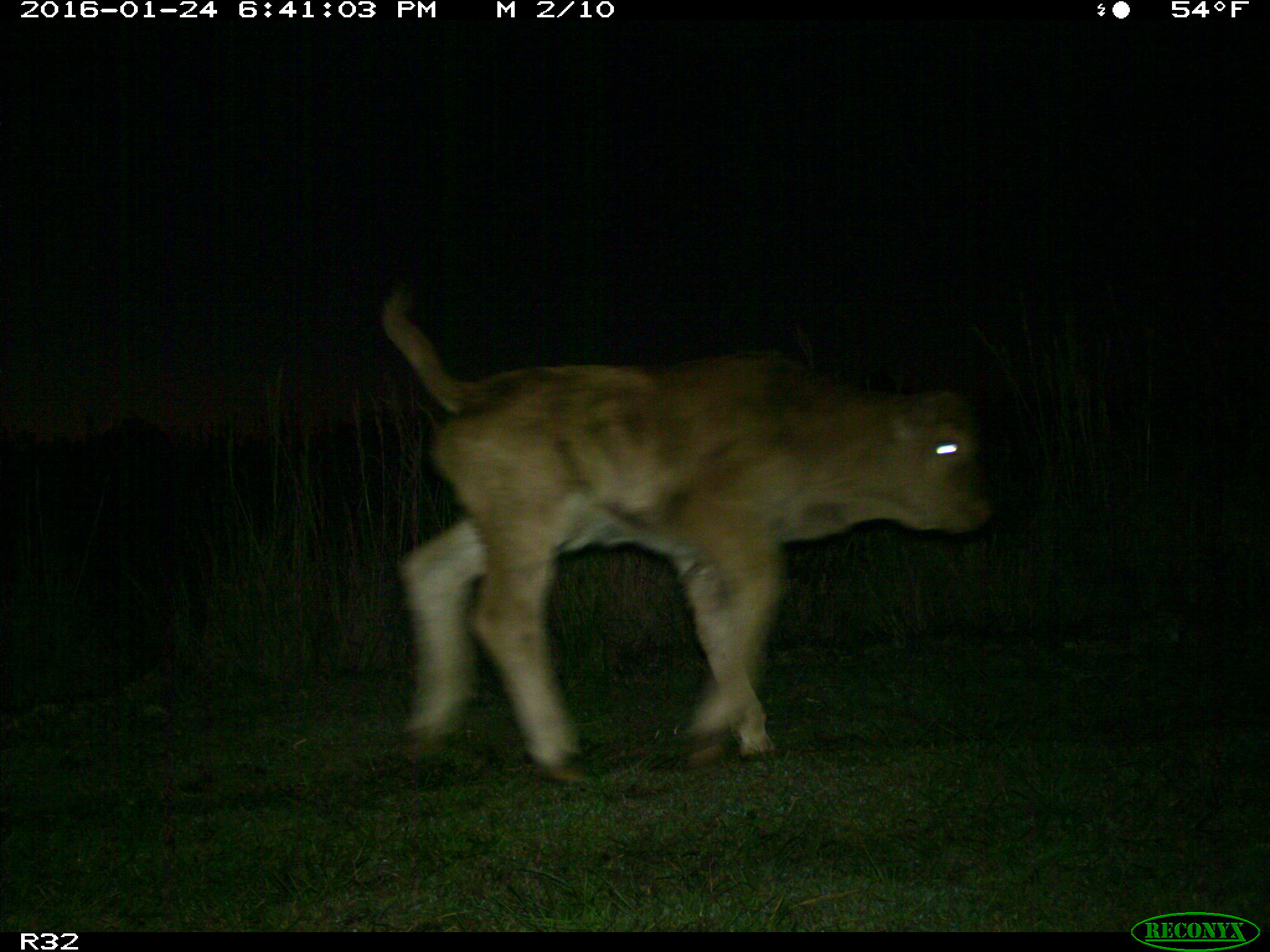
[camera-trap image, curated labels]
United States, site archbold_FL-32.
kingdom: Animalia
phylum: Chordata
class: Mammalia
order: Artiodactyla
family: Bovidae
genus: Bos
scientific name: Bos taurus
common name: domestic cow